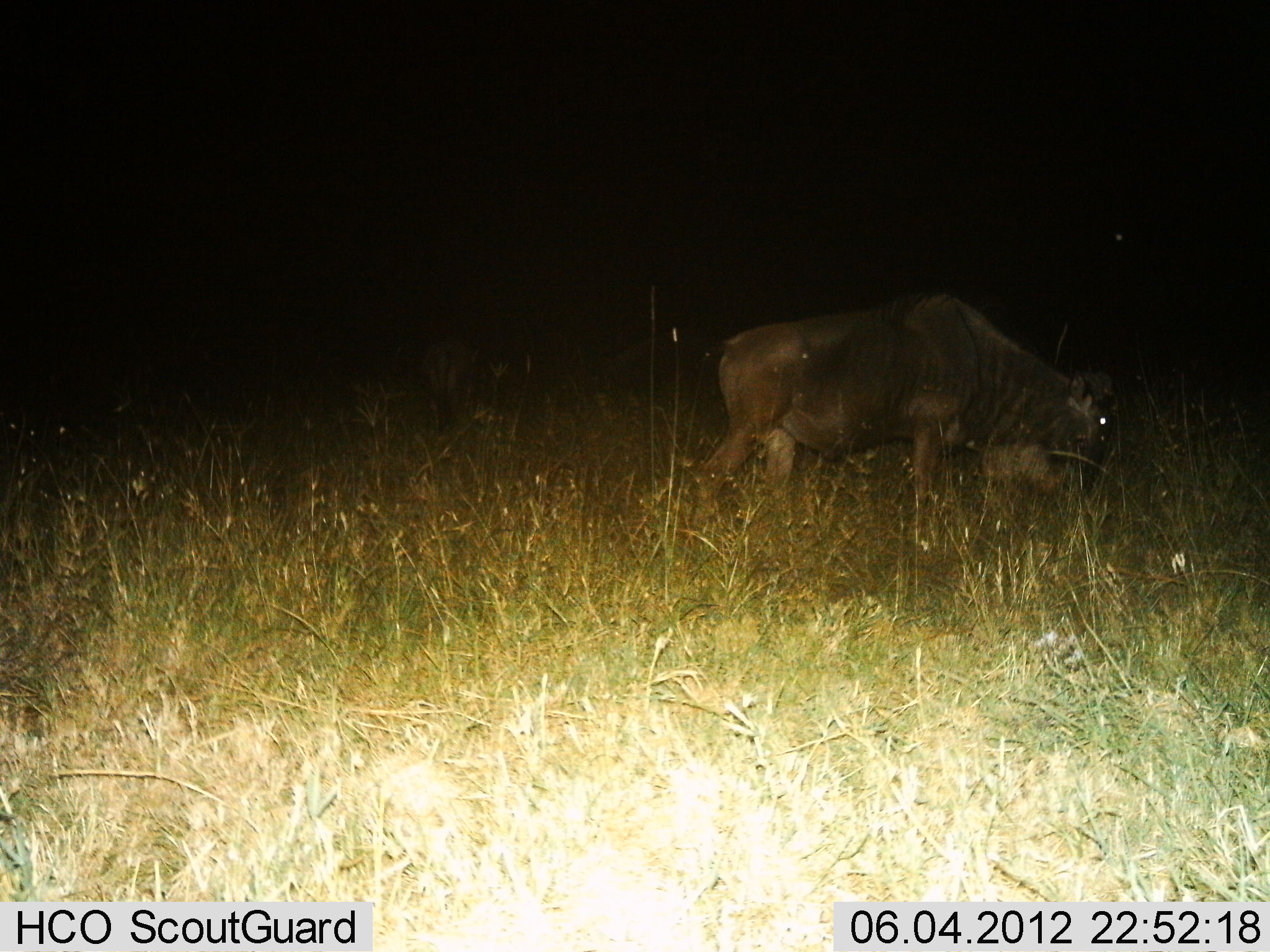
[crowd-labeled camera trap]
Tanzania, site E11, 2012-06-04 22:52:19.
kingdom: Animalia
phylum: Chordata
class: Mammalia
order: Artiodactyla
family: Bovidae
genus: Connochaetes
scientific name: Connochaetes taurinus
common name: blue wildebeest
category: wildebeest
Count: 1.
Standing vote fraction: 30%.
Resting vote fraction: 0%.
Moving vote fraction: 40%.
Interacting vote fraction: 0%.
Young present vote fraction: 0%.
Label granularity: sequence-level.